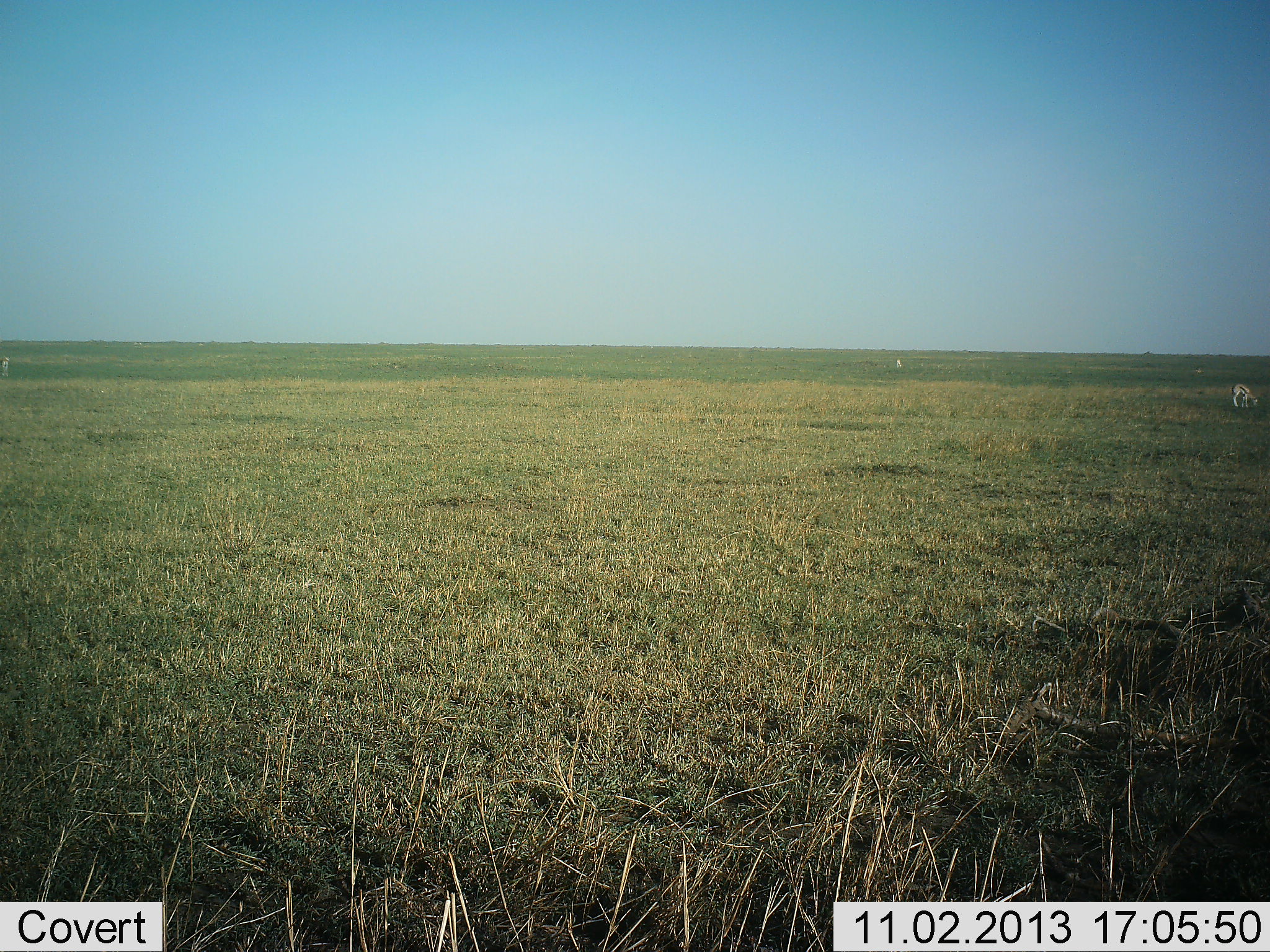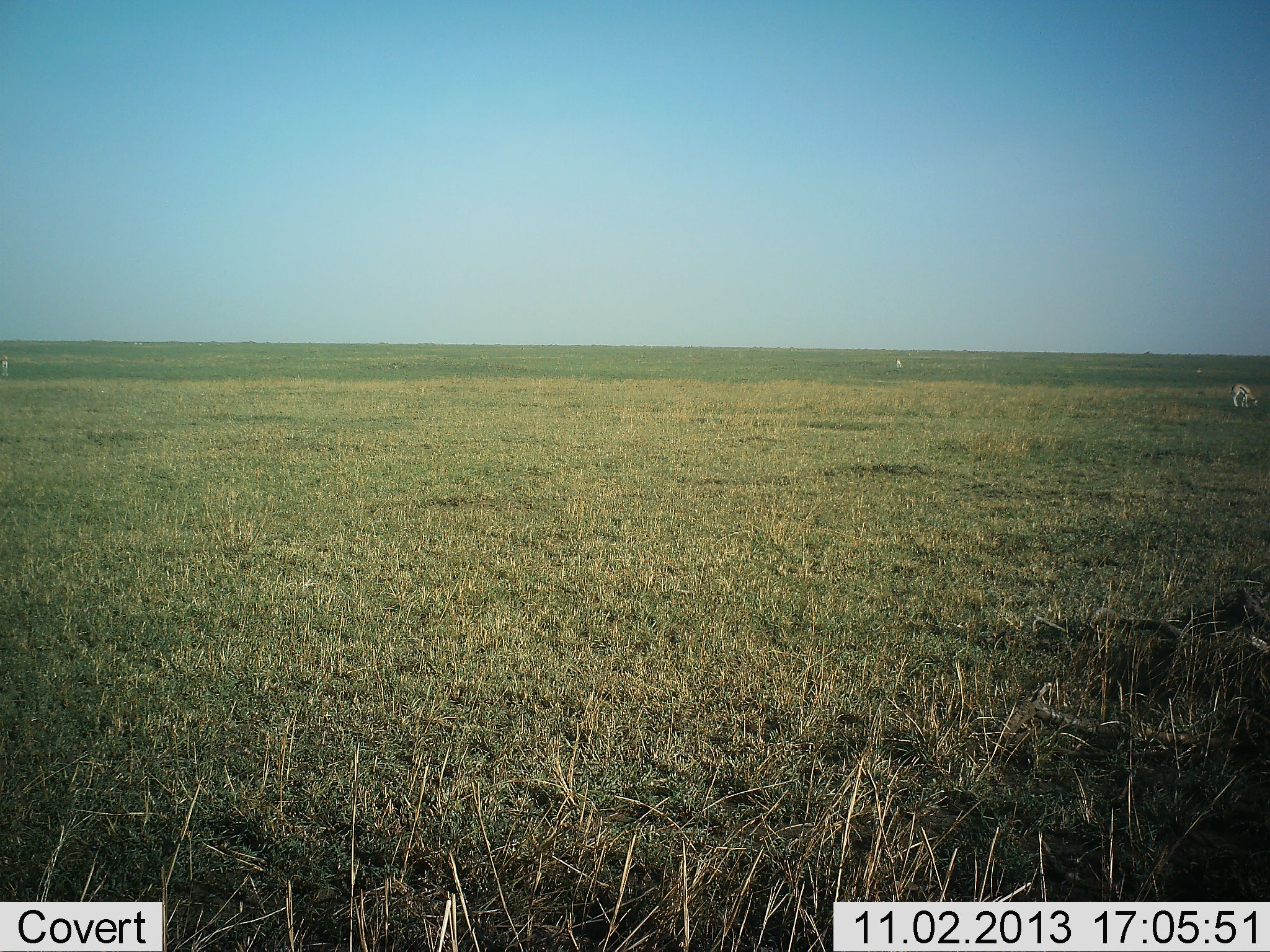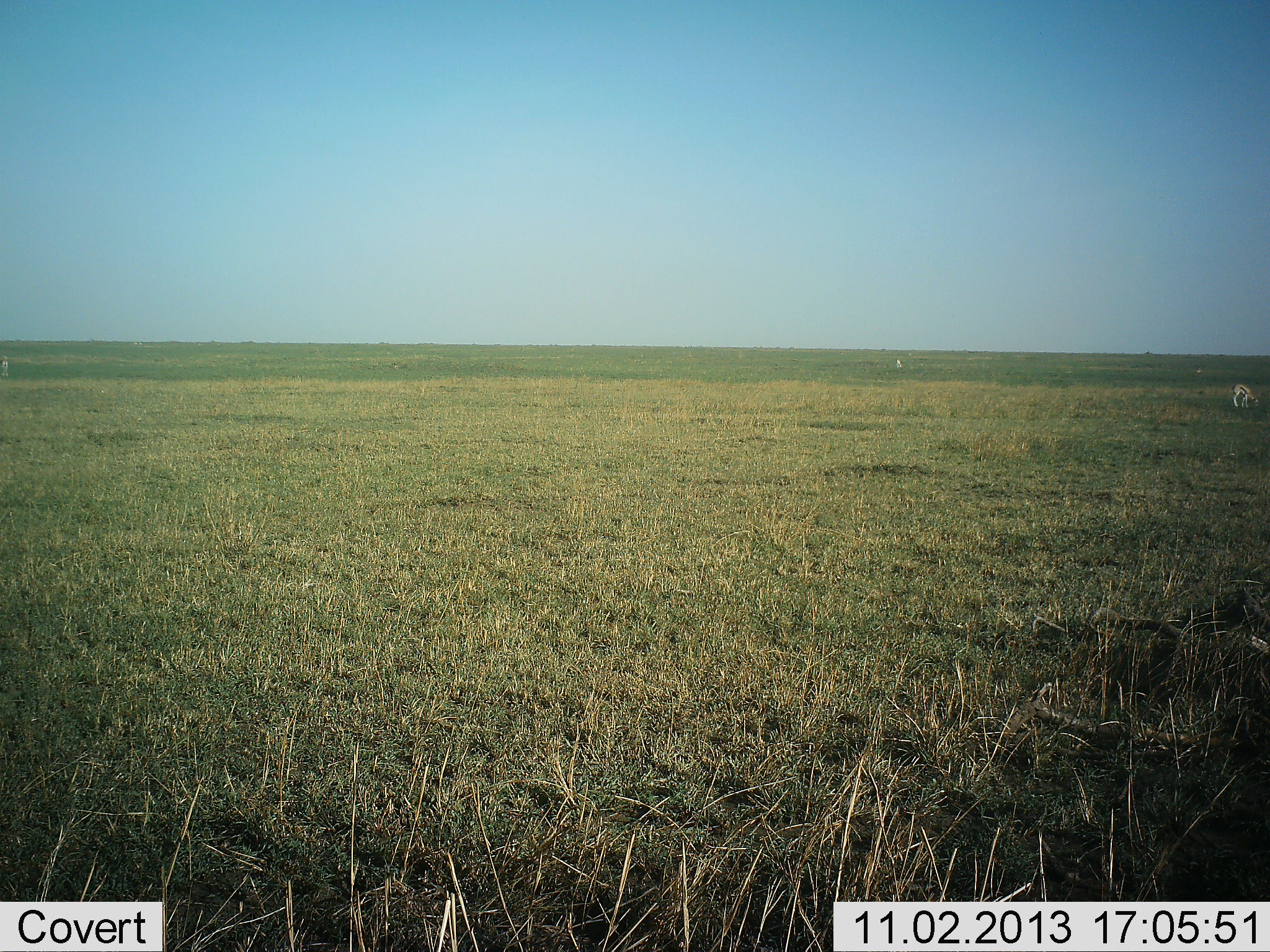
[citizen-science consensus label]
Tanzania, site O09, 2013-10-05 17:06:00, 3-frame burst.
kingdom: Animalia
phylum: Chordata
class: Mammalia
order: Artiodactyla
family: Bovidae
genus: Eudorcas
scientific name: Eudorcas thomsonii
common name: thomson's gazelle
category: gazellethomsons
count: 2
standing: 33%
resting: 0%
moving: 0%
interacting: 0%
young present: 0%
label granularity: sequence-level